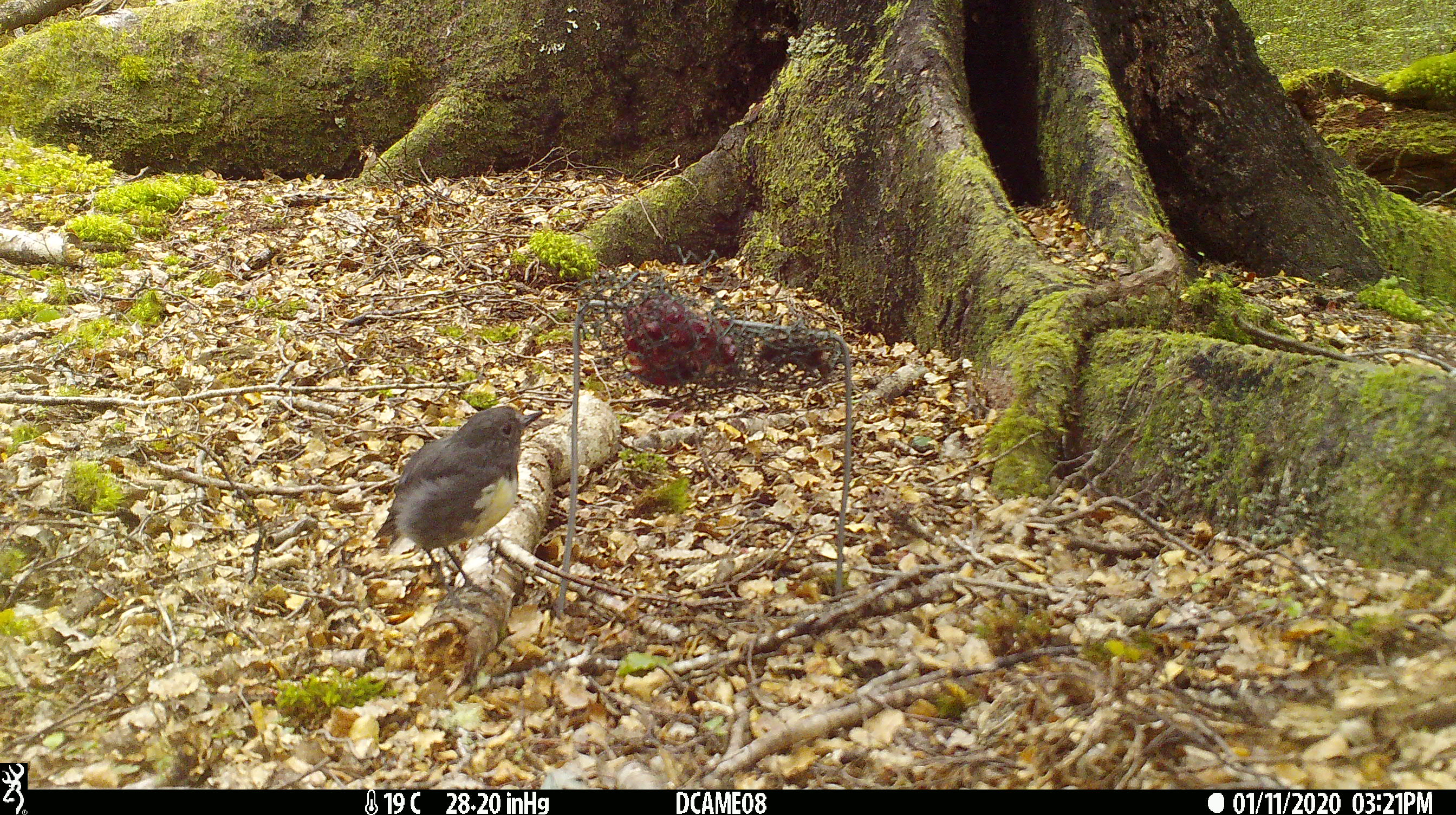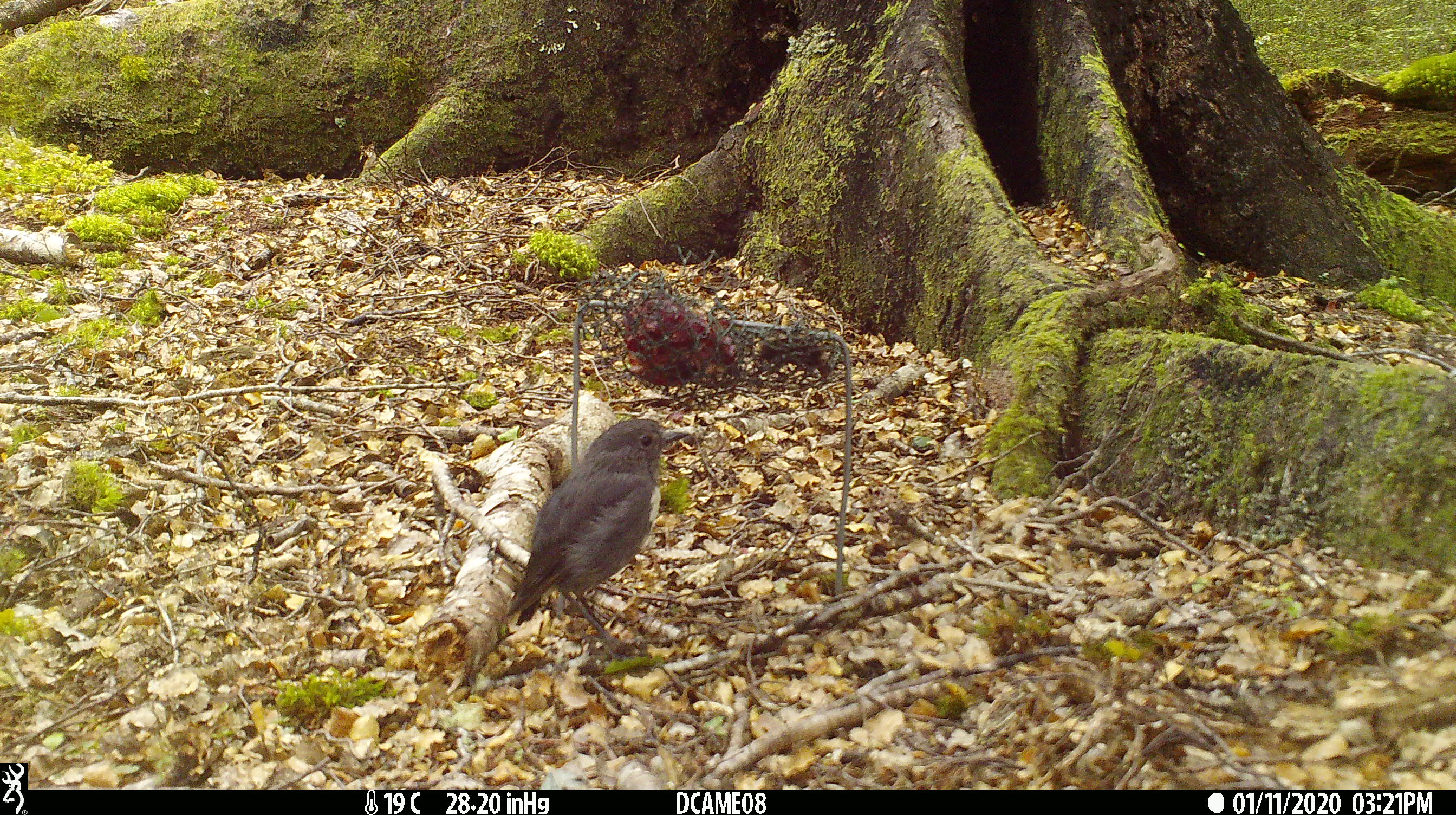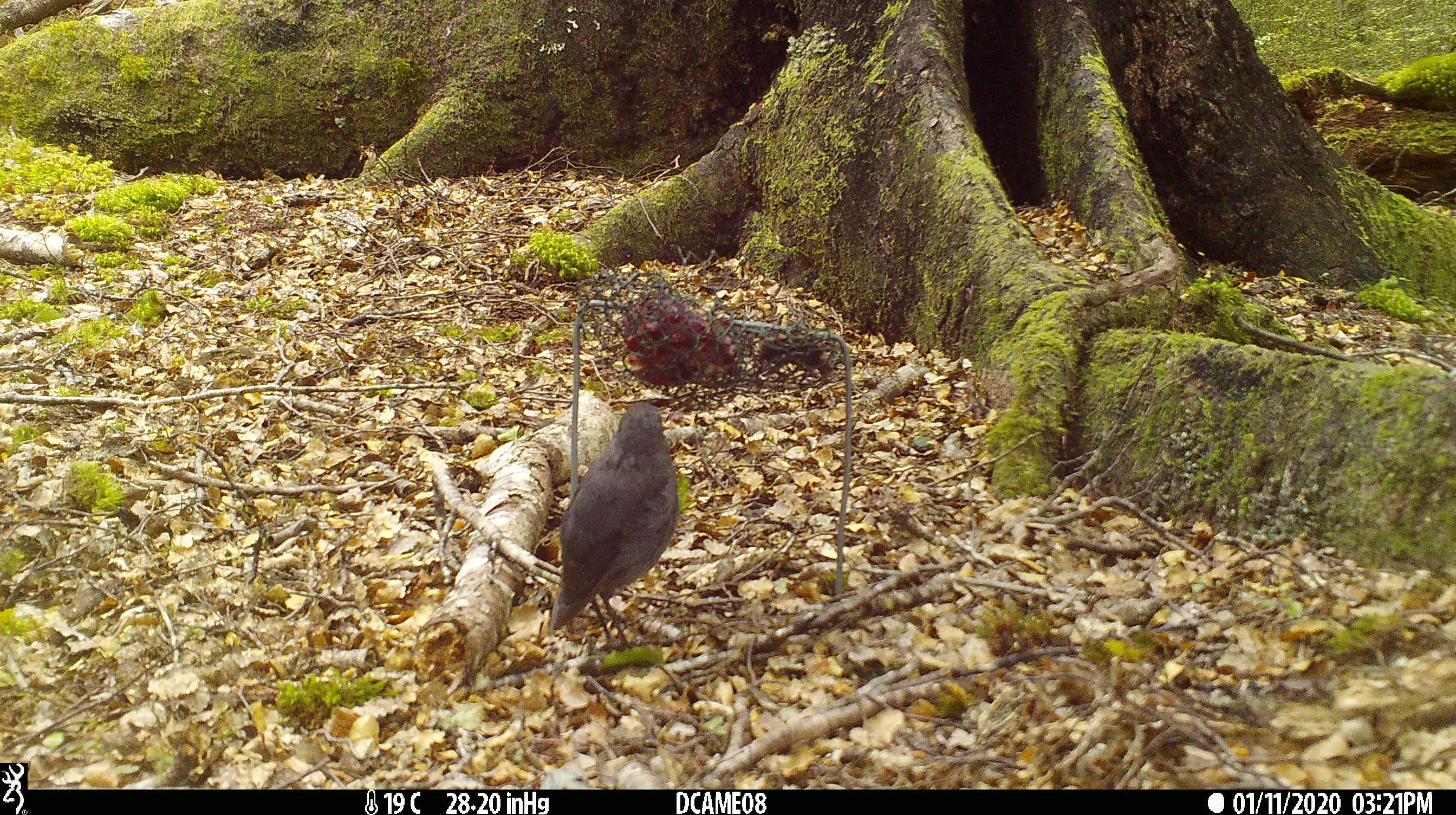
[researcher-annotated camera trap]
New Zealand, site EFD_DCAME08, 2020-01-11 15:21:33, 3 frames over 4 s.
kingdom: Animalia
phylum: Chordata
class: Aves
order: Passeriformes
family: Petroicidae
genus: Petroica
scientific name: Petroica australis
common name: new zealand robin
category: robin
Robin (new zealand robin) (Petroica australis).